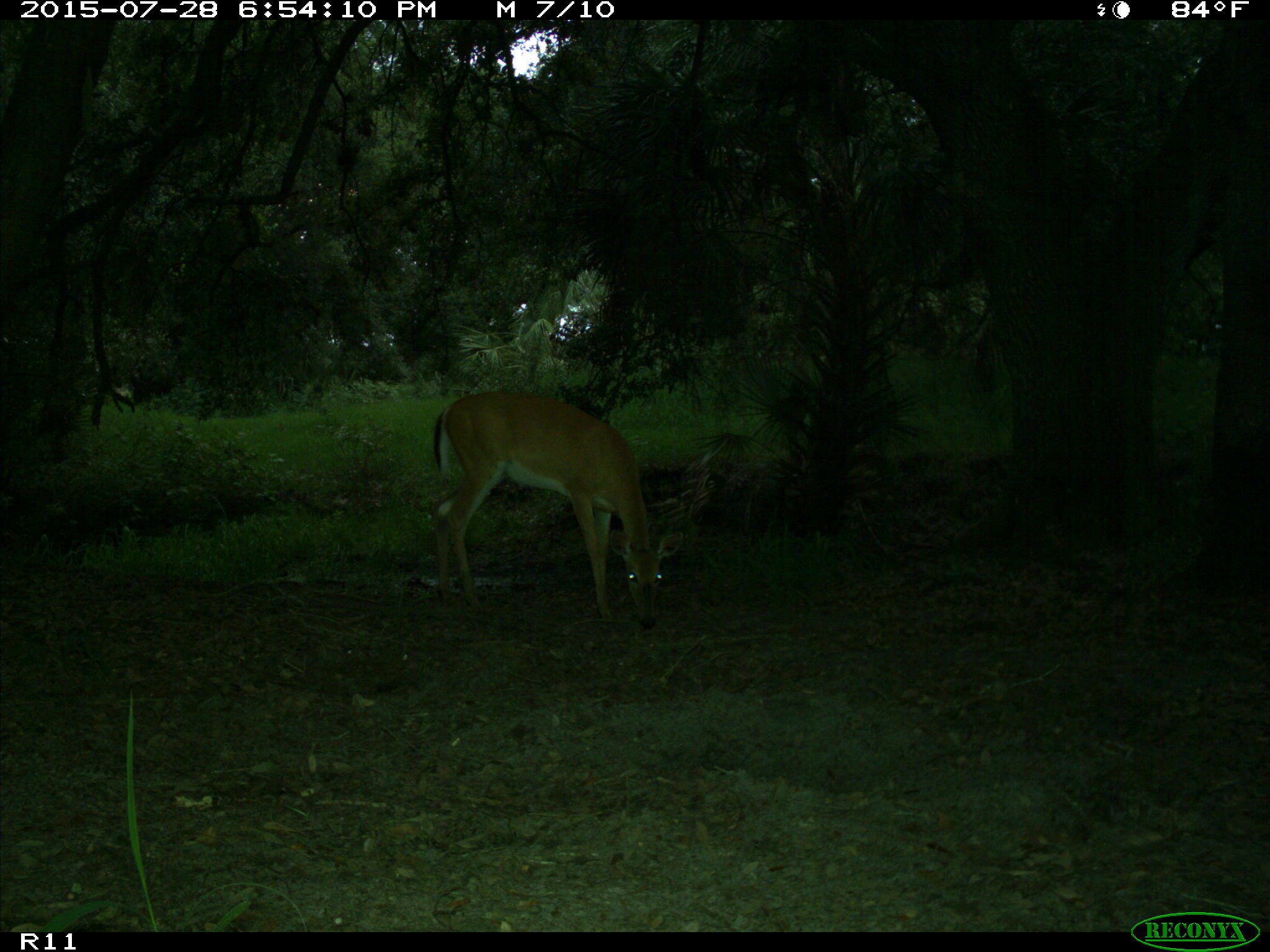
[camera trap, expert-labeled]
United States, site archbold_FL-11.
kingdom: Animalia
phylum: Chordata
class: Mammalia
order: Artiodactyla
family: Cervidae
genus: Odocoileus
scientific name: Odocoileus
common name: deer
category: unidentified deer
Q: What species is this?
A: Unidentified deer (deer) (Odocoileus).